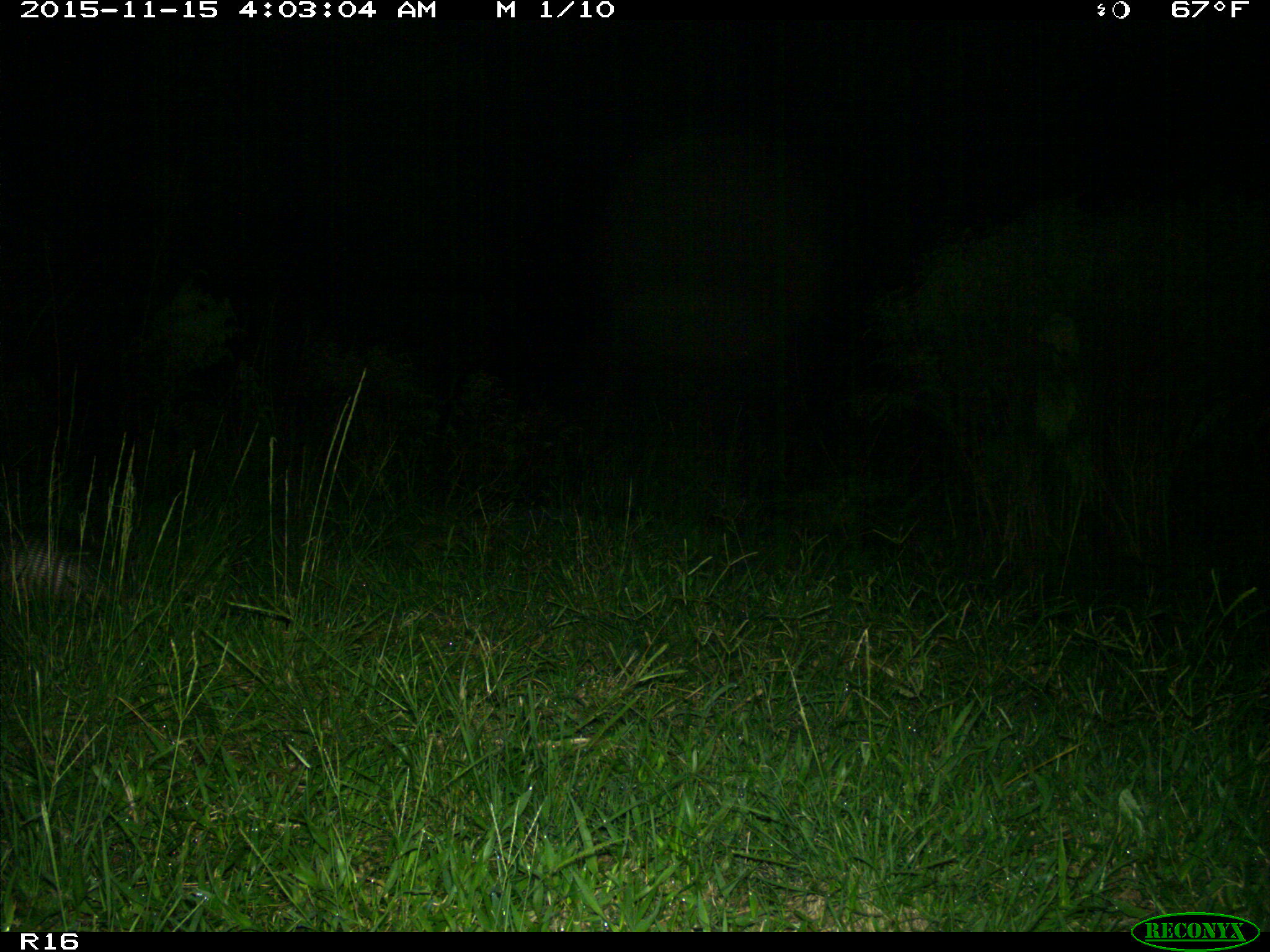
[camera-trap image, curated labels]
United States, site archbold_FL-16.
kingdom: Animalia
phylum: Chordata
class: Mammalia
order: Cingulata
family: Dasypodidae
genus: Dasypus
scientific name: Dasypus novemcinctus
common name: nine-banded armadillo